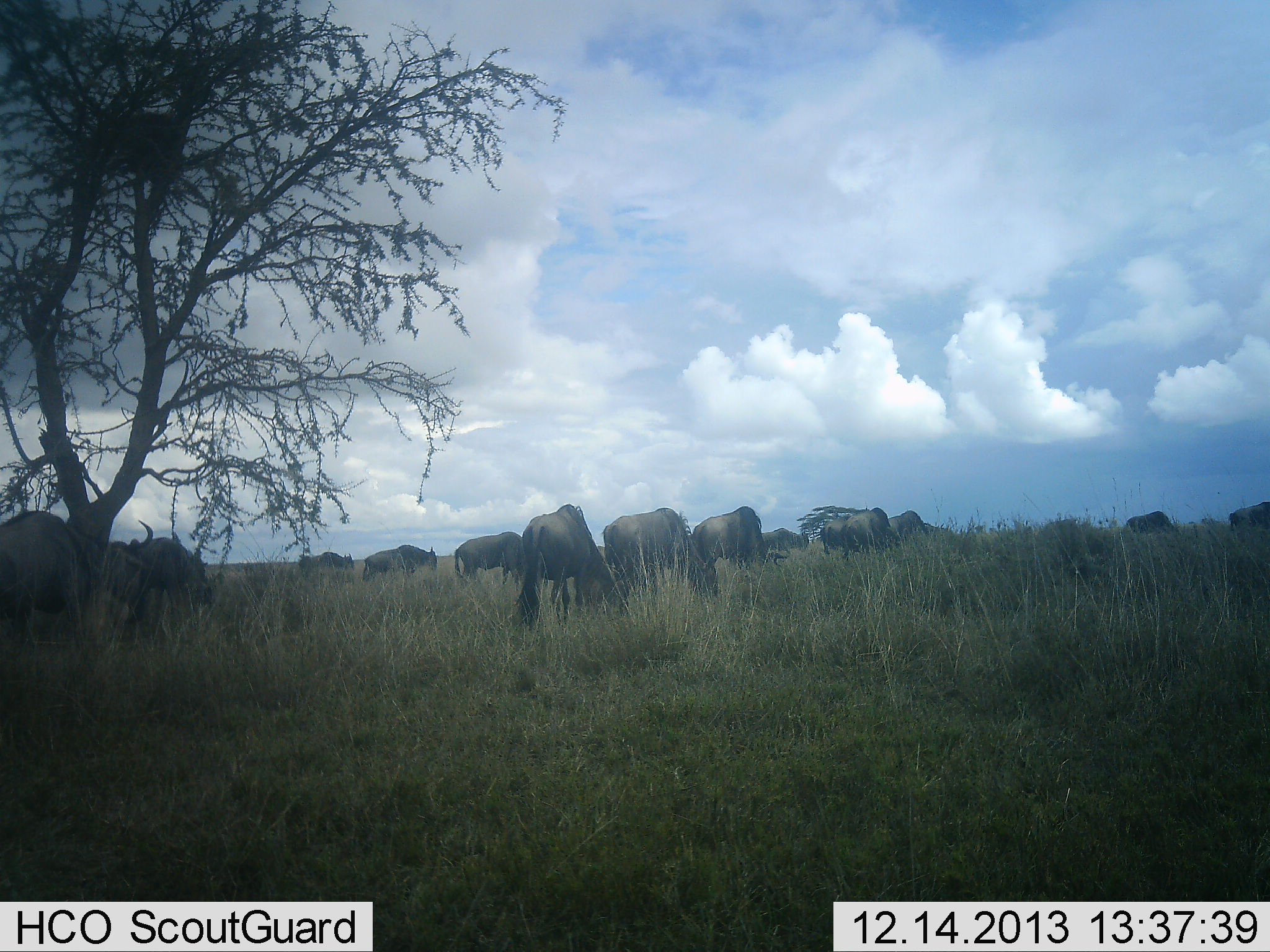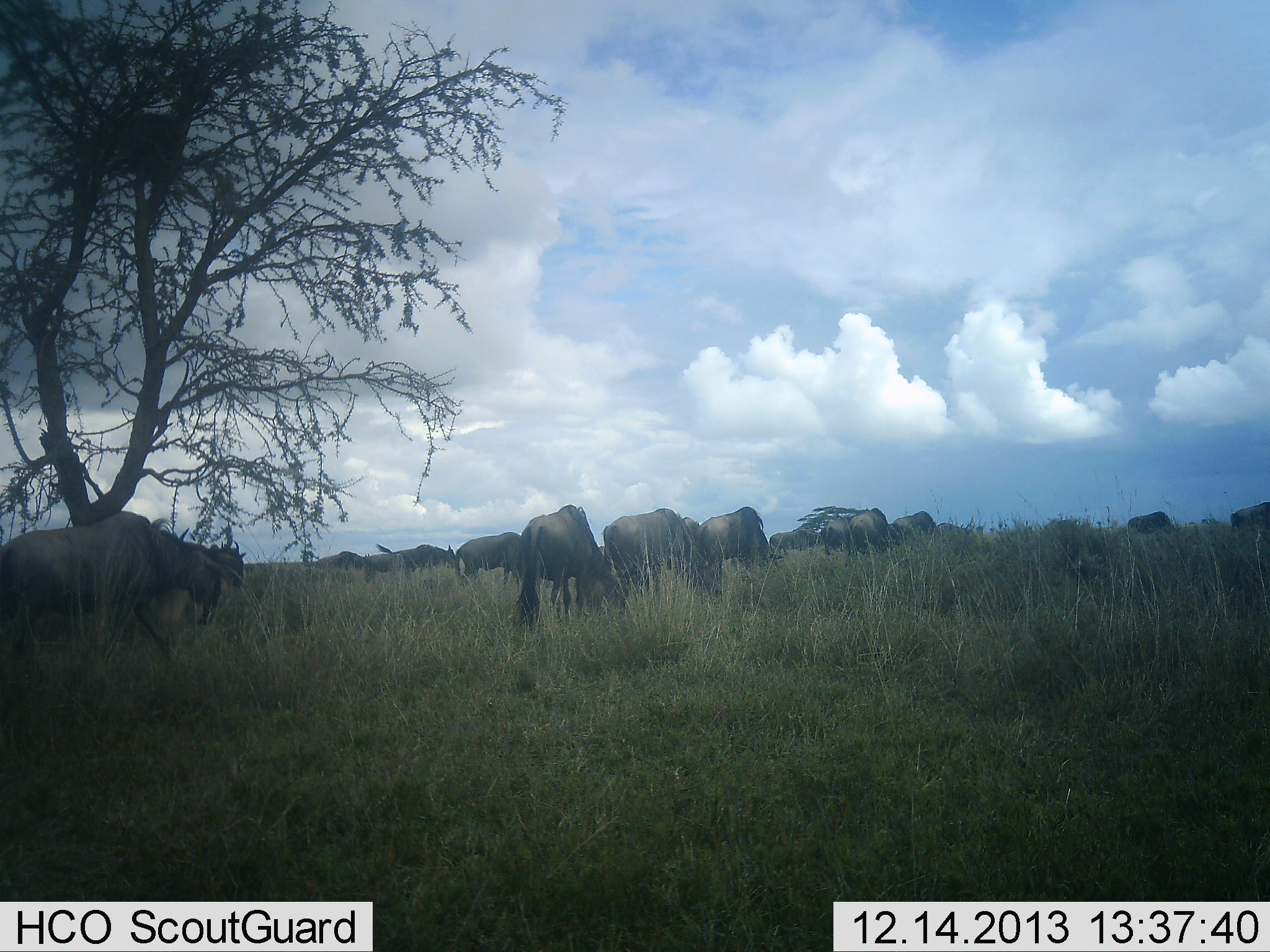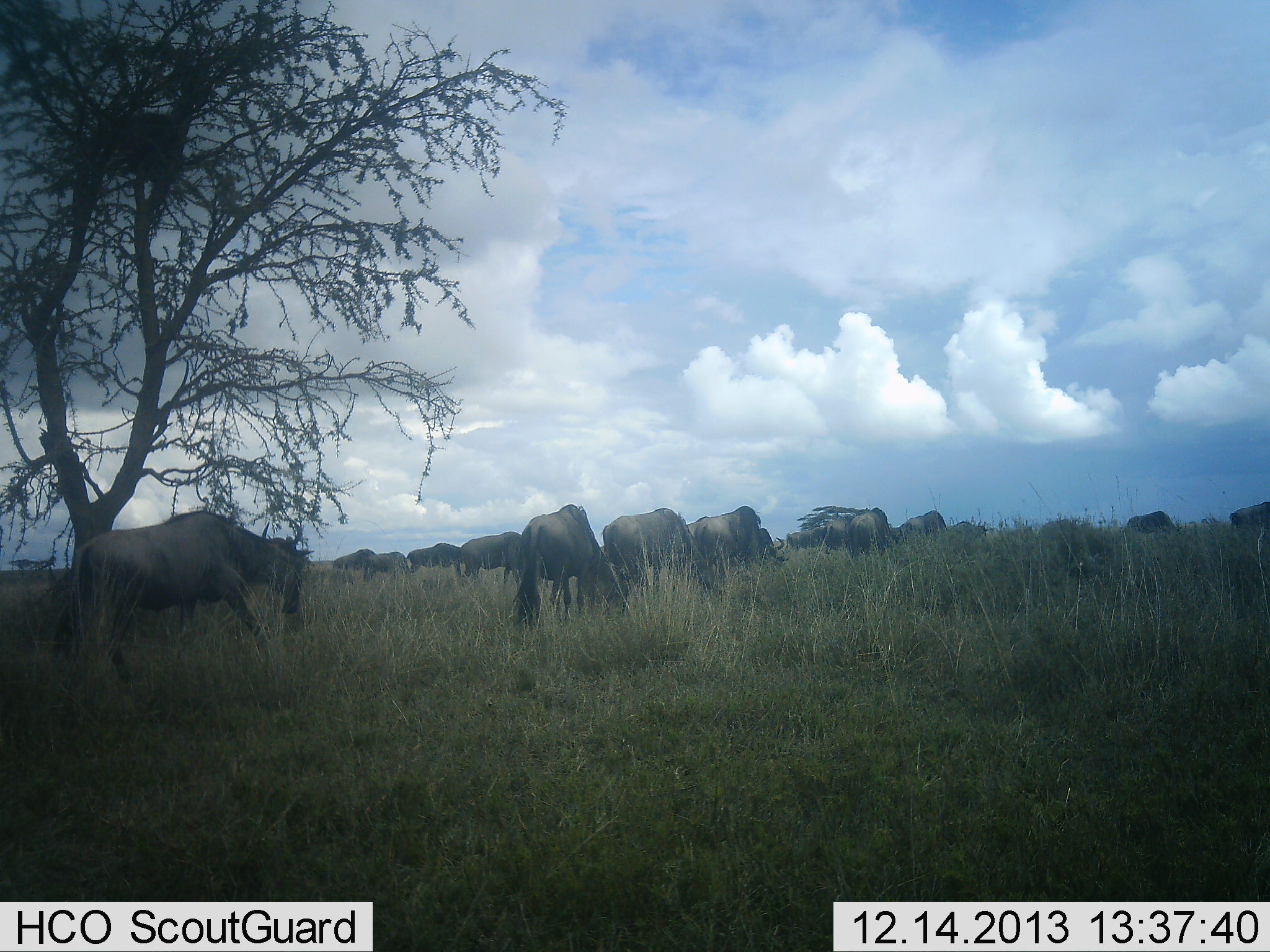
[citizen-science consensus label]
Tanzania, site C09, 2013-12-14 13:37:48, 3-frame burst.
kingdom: Animalia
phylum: Chordata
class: Mammalia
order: Artiodactyla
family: Bovidae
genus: Connochaetes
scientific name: Connochaetes taurinus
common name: blue wildebeest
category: wildebeest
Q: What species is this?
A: Wildebeest (blue wildebeest) (Connochaetes taurinus).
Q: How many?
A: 11-50.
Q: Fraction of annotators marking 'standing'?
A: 40%.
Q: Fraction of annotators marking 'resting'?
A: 0%.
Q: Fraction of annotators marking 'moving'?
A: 60%.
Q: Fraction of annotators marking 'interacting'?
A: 10%.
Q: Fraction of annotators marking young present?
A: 0%.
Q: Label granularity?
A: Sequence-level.